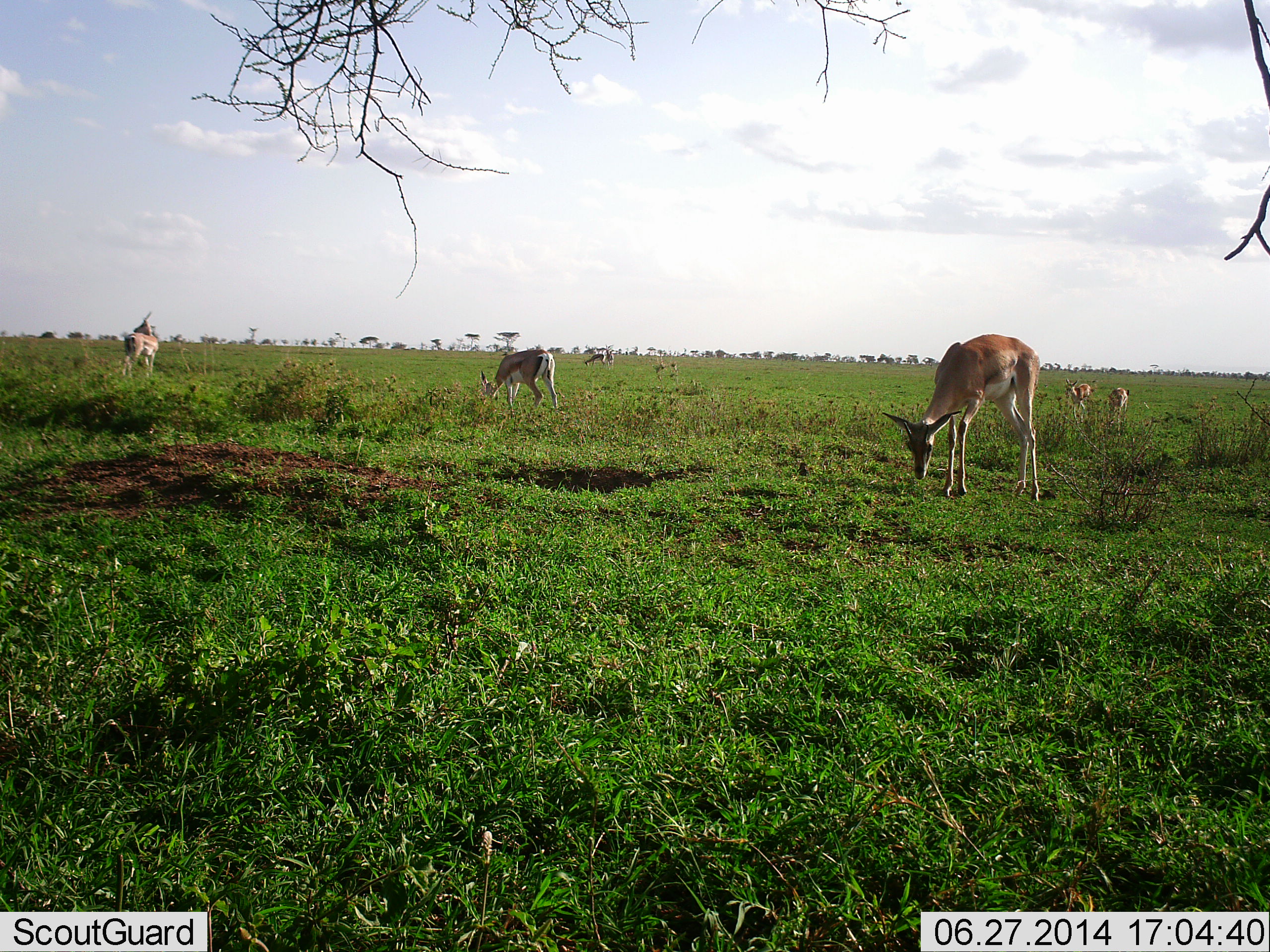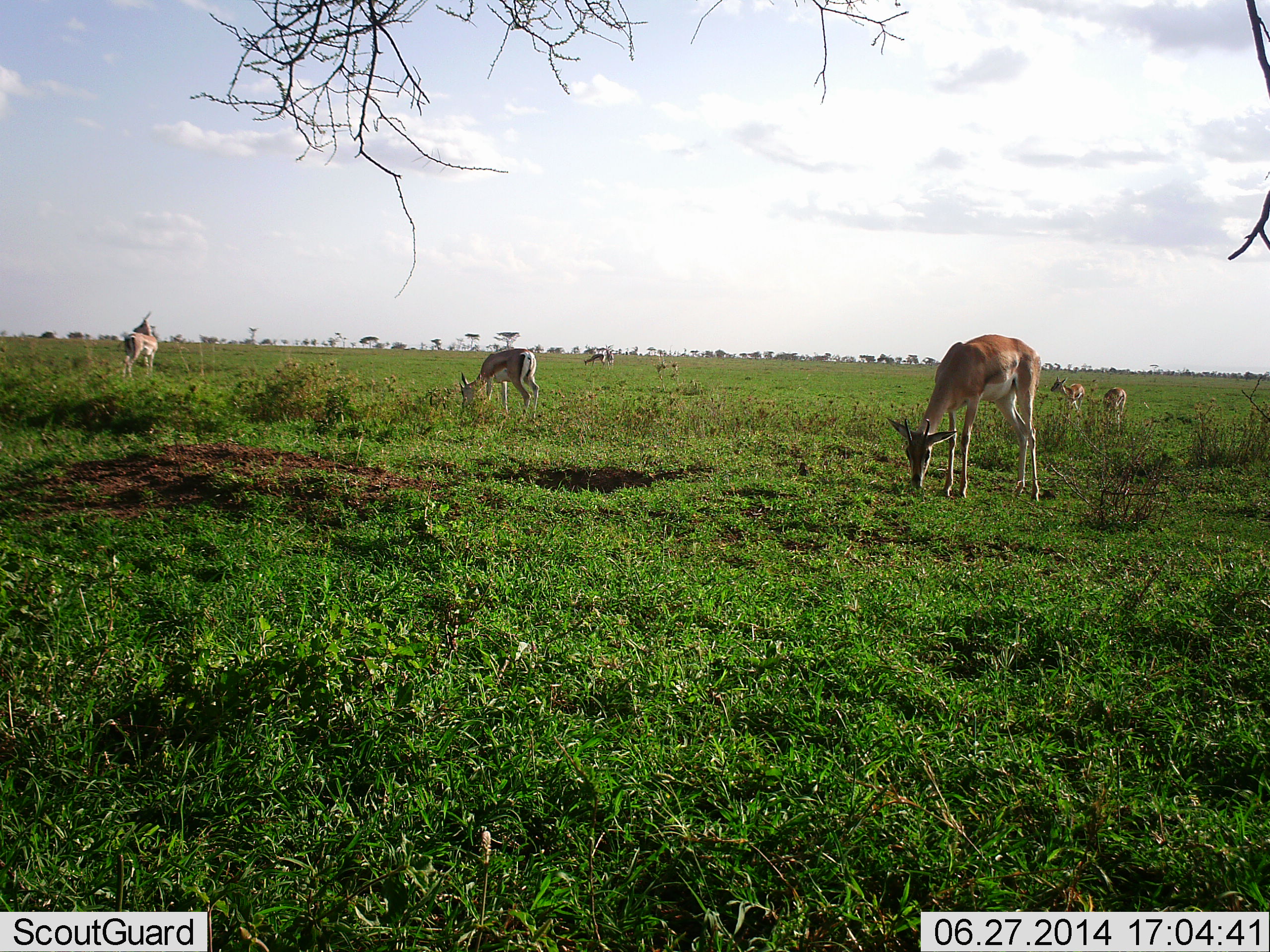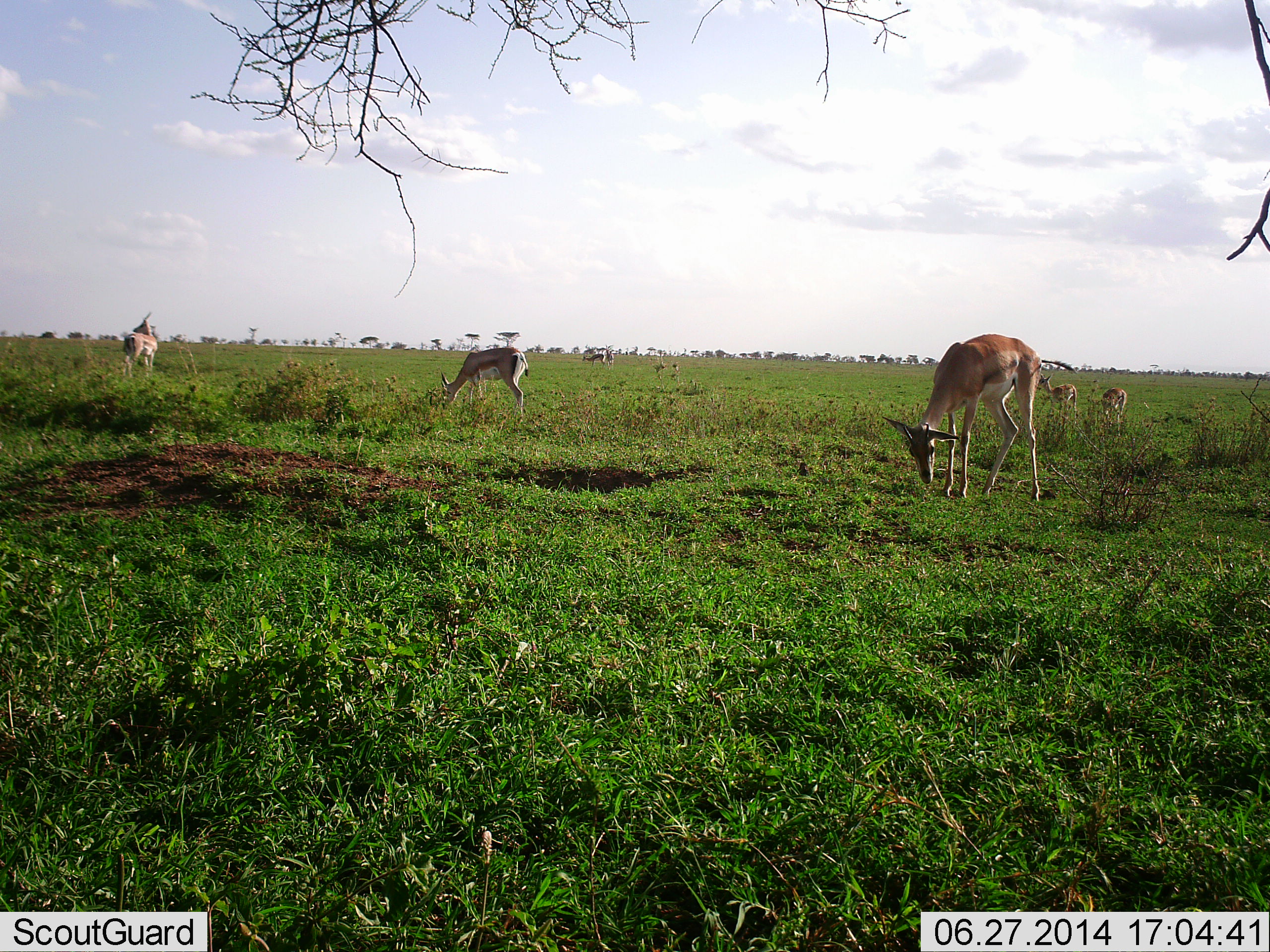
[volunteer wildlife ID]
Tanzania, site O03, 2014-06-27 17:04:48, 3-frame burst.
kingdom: Animalia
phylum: Chordata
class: Mammalia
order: Artiodactyla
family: Bovidae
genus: Eudorcas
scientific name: Eudorcas thomsonii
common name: thomson's gazelle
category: gazellethomsons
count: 5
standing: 45%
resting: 0%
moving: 36%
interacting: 0%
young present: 0%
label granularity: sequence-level